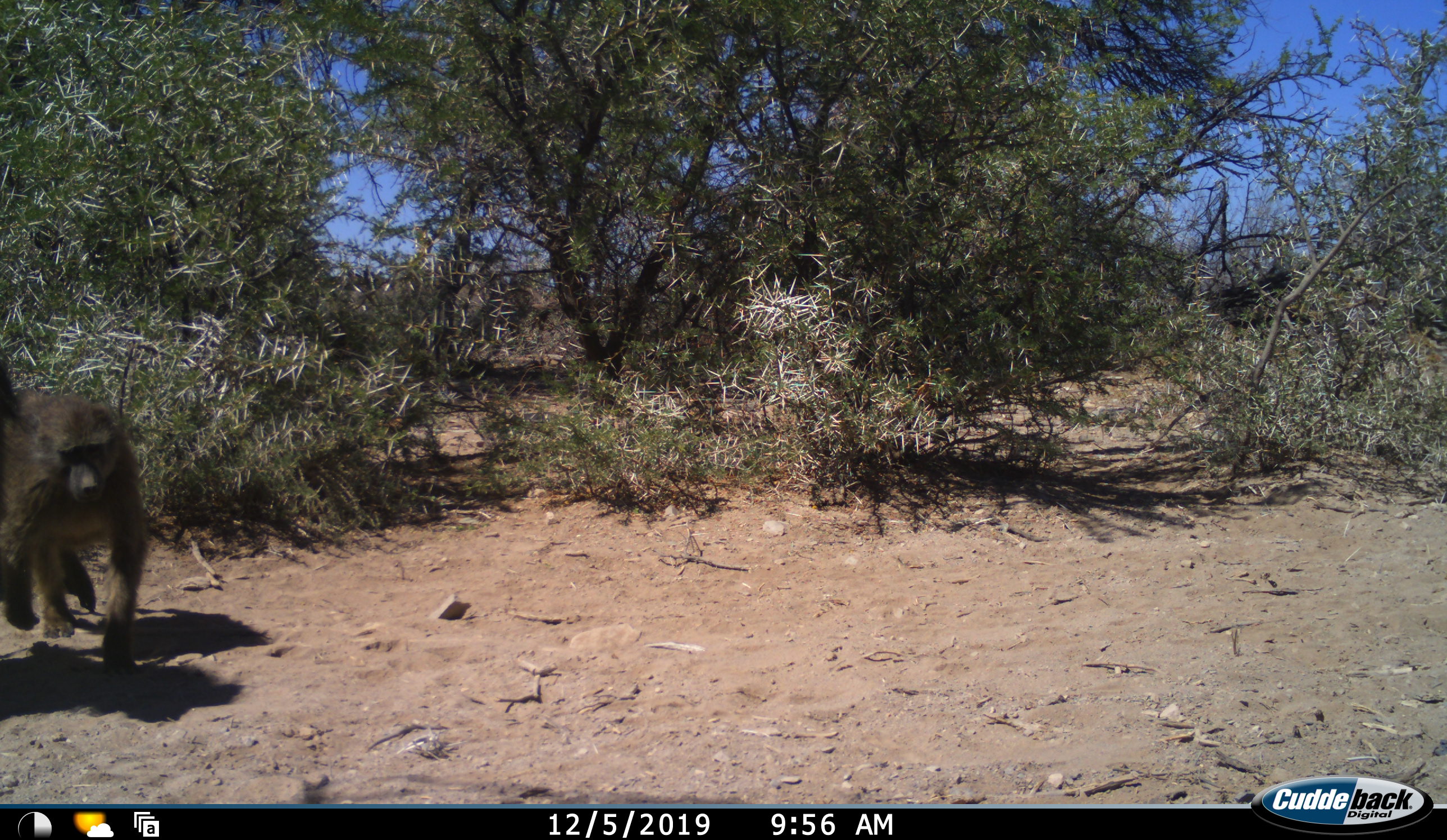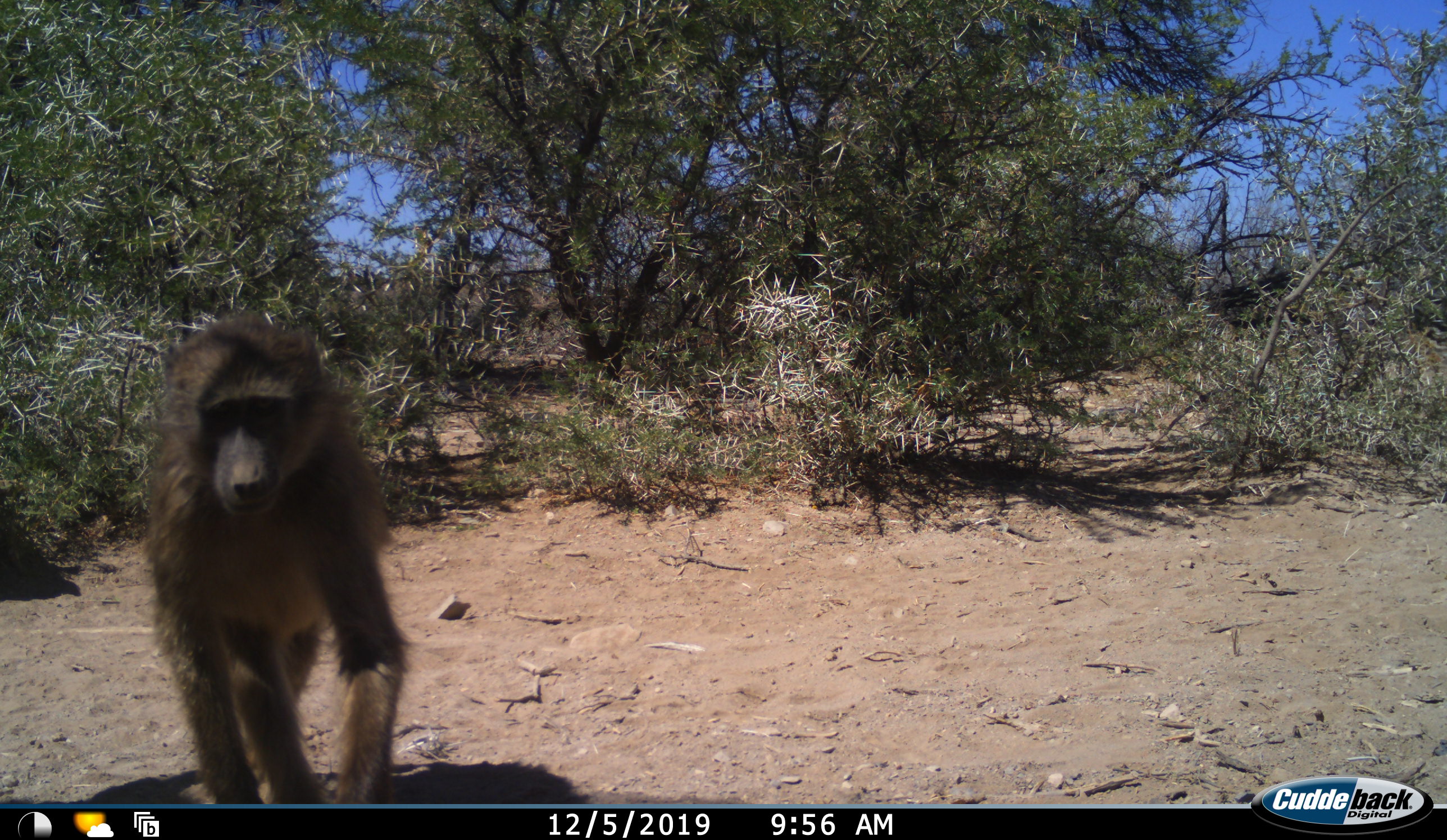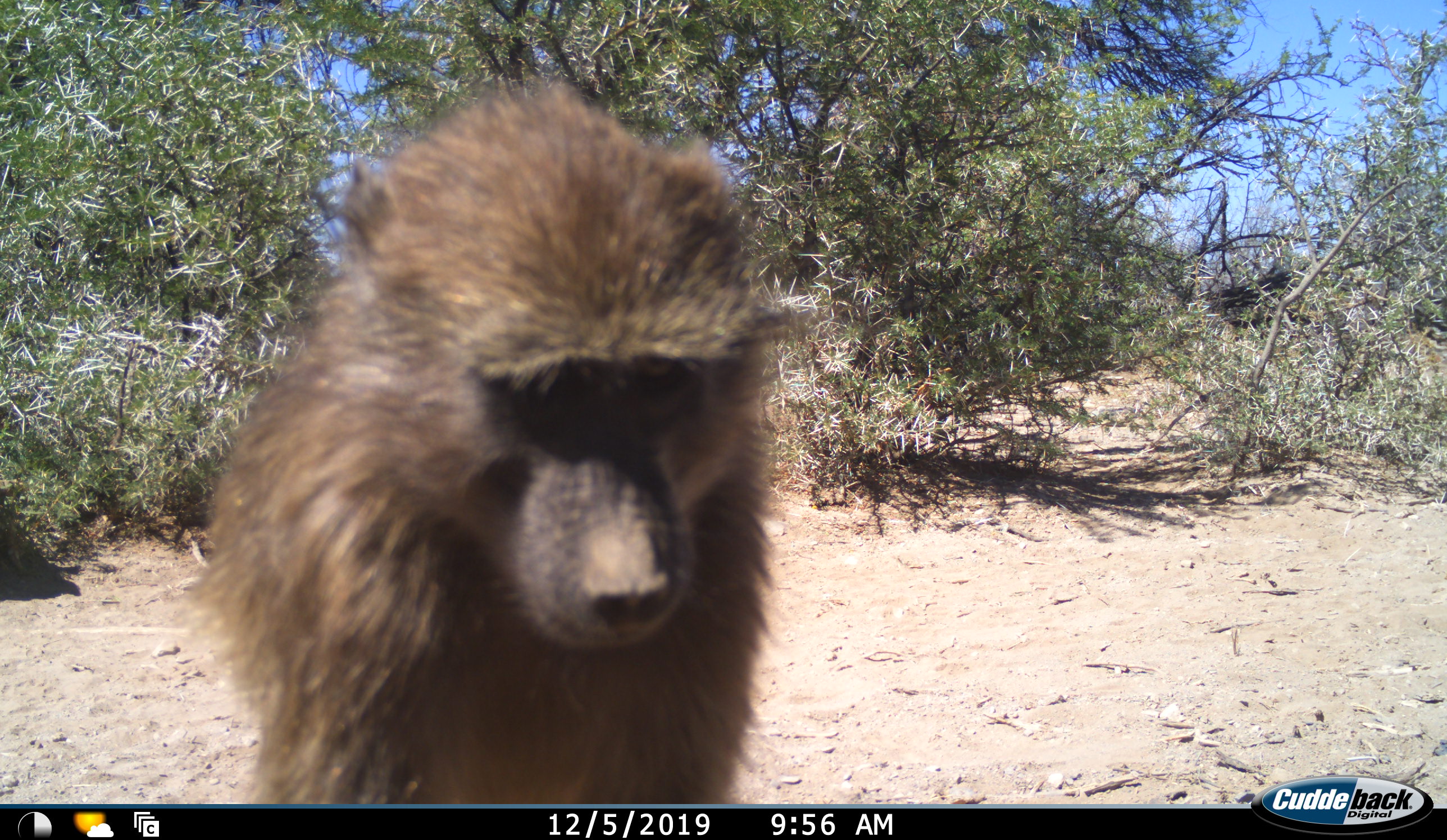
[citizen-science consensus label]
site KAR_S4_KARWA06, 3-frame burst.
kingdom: Animalia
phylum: Chordata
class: Mammalia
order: Primates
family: Cercopithecidae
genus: Papio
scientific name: Papio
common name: baboon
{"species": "baboon (Papio)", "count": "1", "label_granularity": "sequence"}